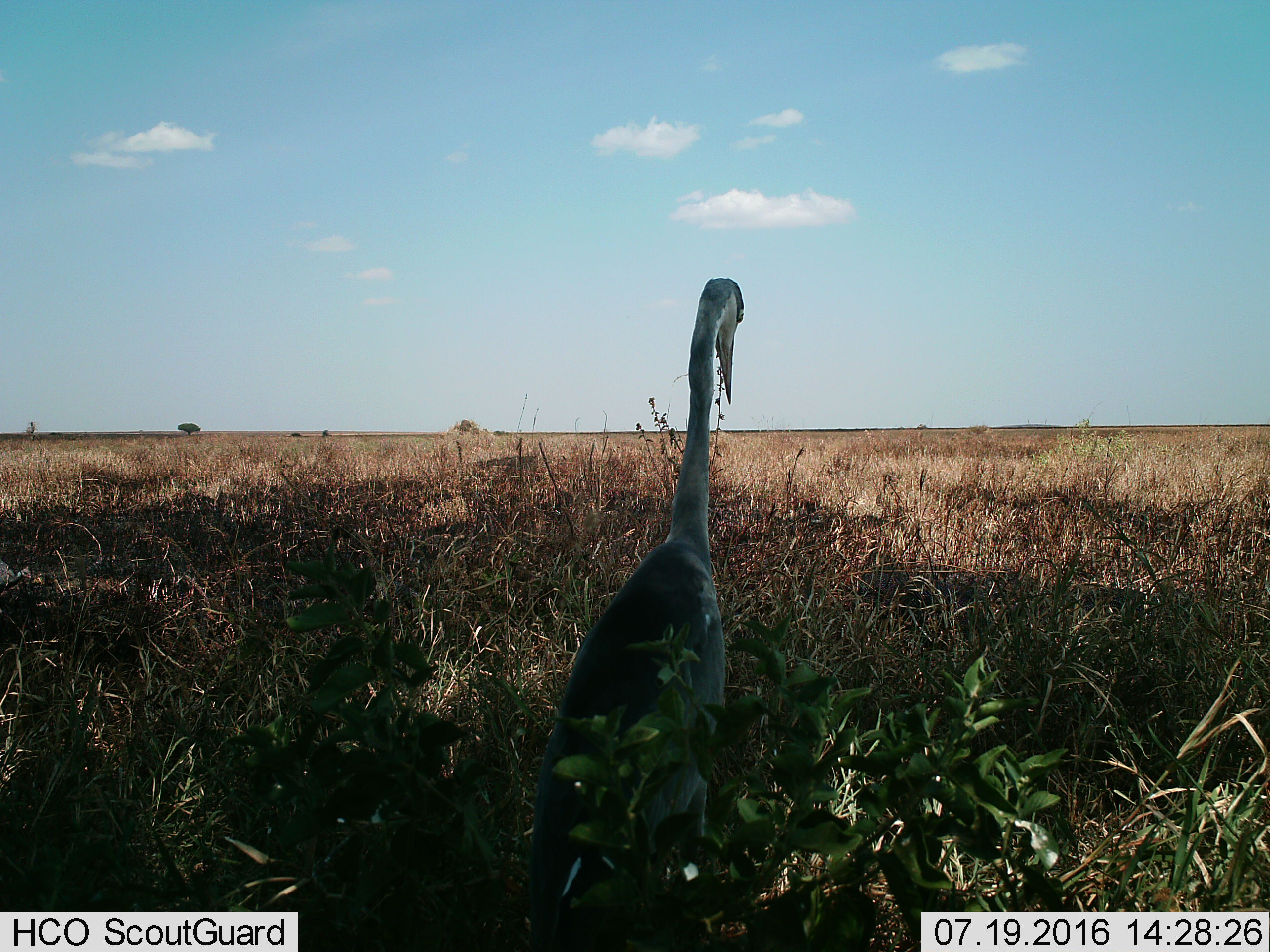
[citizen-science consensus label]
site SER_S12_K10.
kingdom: Animalia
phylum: Chordata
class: Aves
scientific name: Aves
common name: bird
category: birdother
Birdother (bird) (Aves), count 1. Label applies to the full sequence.